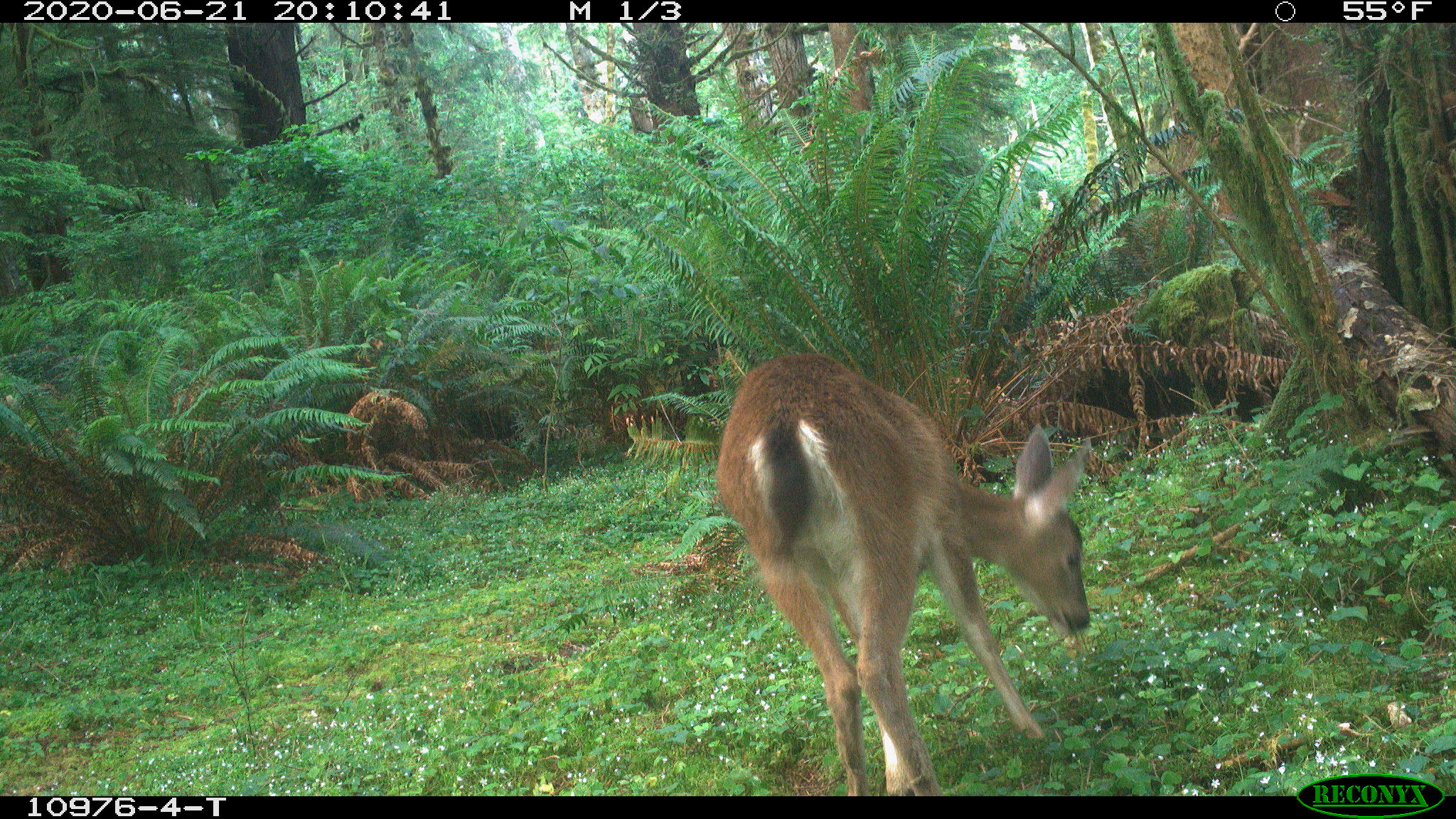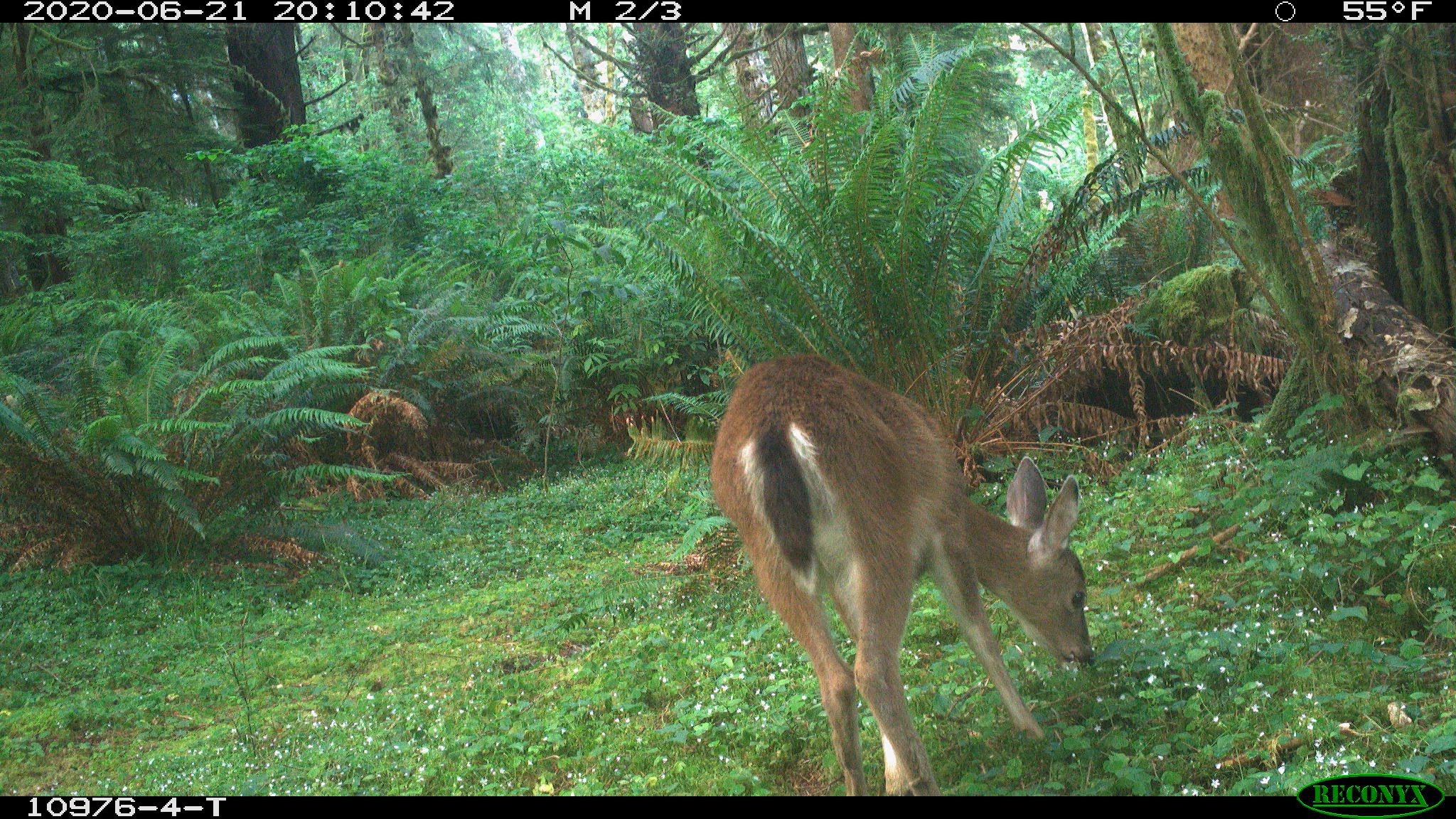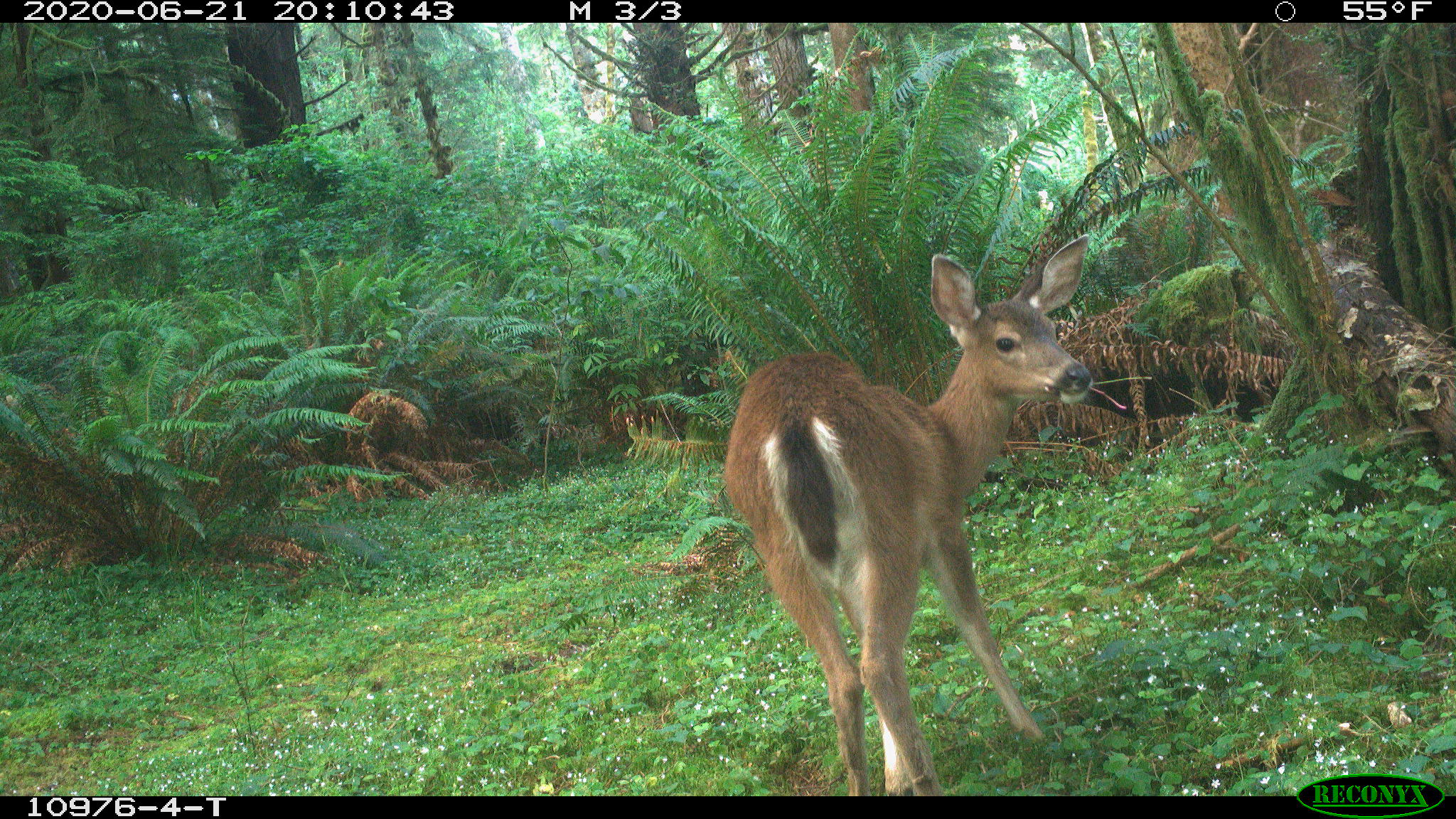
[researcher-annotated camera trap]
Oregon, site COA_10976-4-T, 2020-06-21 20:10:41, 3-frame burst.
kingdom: Animalia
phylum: Chordata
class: Mammalia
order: Artiodactyla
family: Cervidae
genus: Odocoileus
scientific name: Odocoileus hemionus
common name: black-tailed deer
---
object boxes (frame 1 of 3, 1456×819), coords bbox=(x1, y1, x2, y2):
black-tailed deer: bbox=(704, 347, 1111, 780)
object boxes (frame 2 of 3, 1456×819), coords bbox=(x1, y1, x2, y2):
black-tailed deer: bbox=(706, 349, 1117, 785)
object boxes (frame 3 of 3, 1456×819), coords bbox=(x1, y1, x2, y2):
black-tailed deer: bbox=(715, 222, 1121, 783)